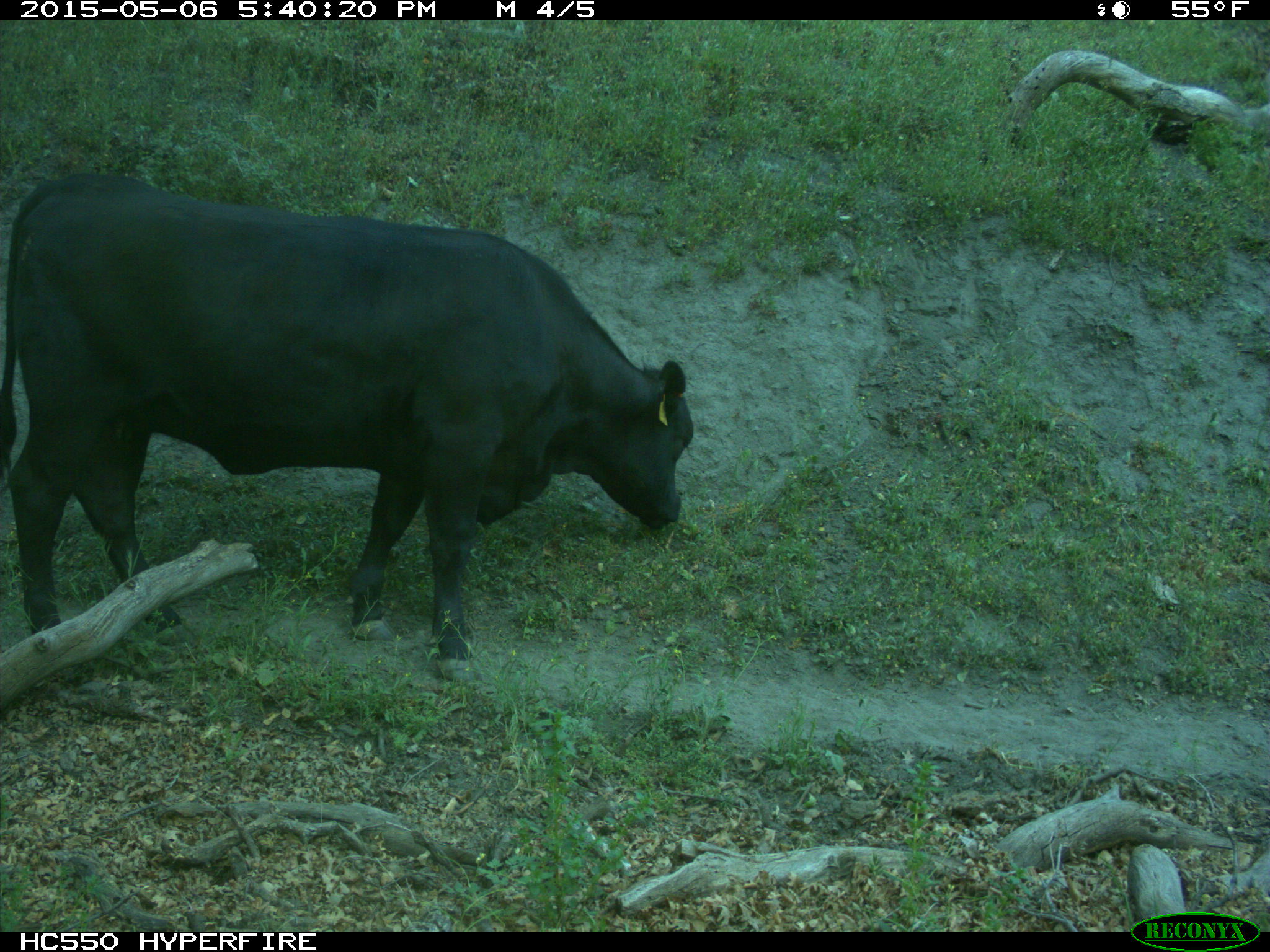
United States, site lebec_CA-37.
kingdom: Animalia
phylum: Chordata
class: Mammalia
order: Artiodactyla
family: Bovidae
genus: Bos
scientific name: Bos taurus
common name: domestic cow